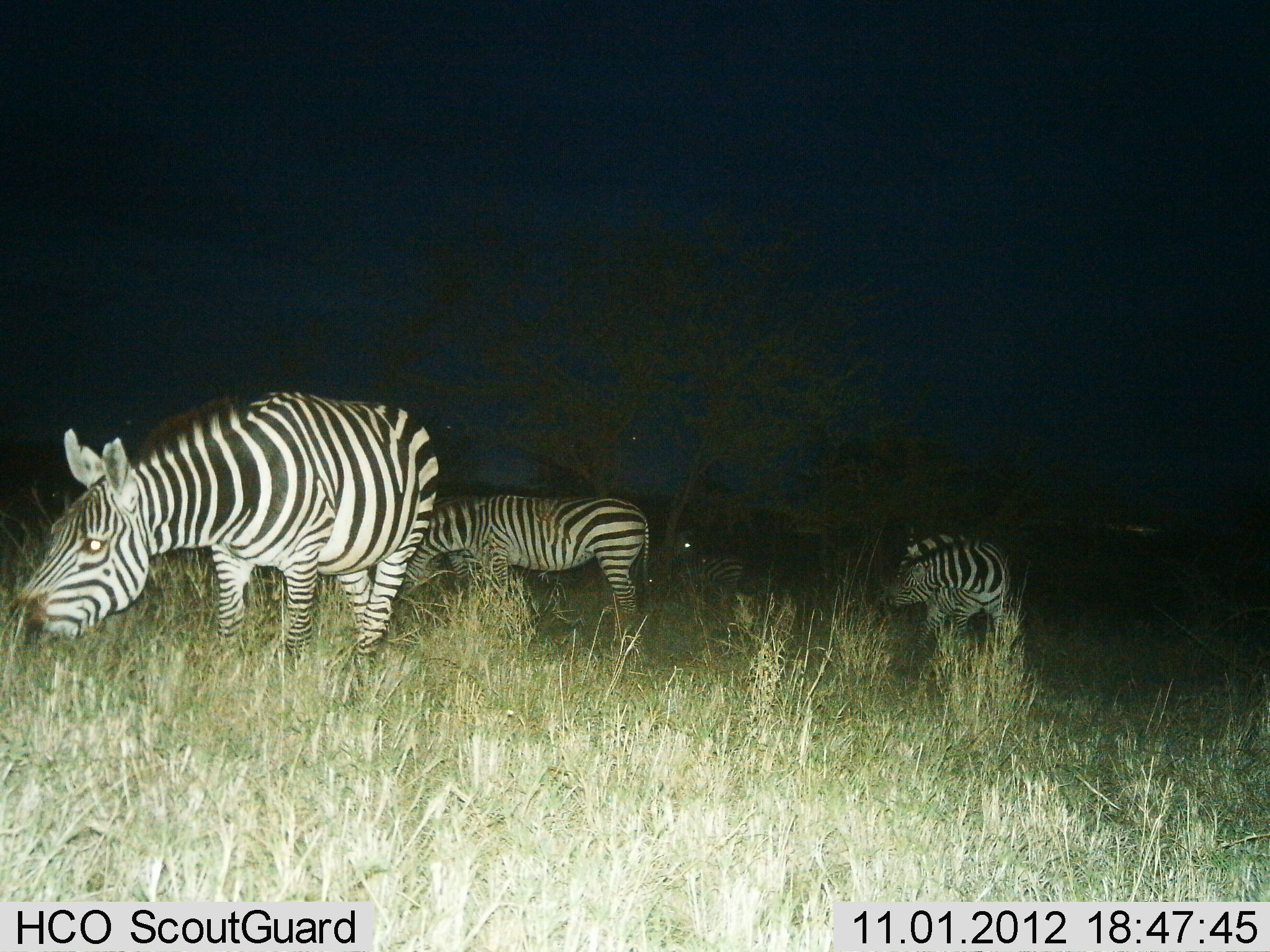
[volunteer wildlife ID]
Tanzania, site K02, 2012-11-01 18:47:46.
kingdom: Animalia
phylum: Chordata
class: Mammalia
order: Perissodactyla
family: Equidae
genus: Equus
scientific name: Equus quagga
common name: plains zebra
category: zebra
Zebra (plains zebra) (Equus quagga), count 4. Behavior (volunteer vote fractions): standing 60%, resting 0%, moving 20%, interacting 0%. Young present (vote fraction): 0%. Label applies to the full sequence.